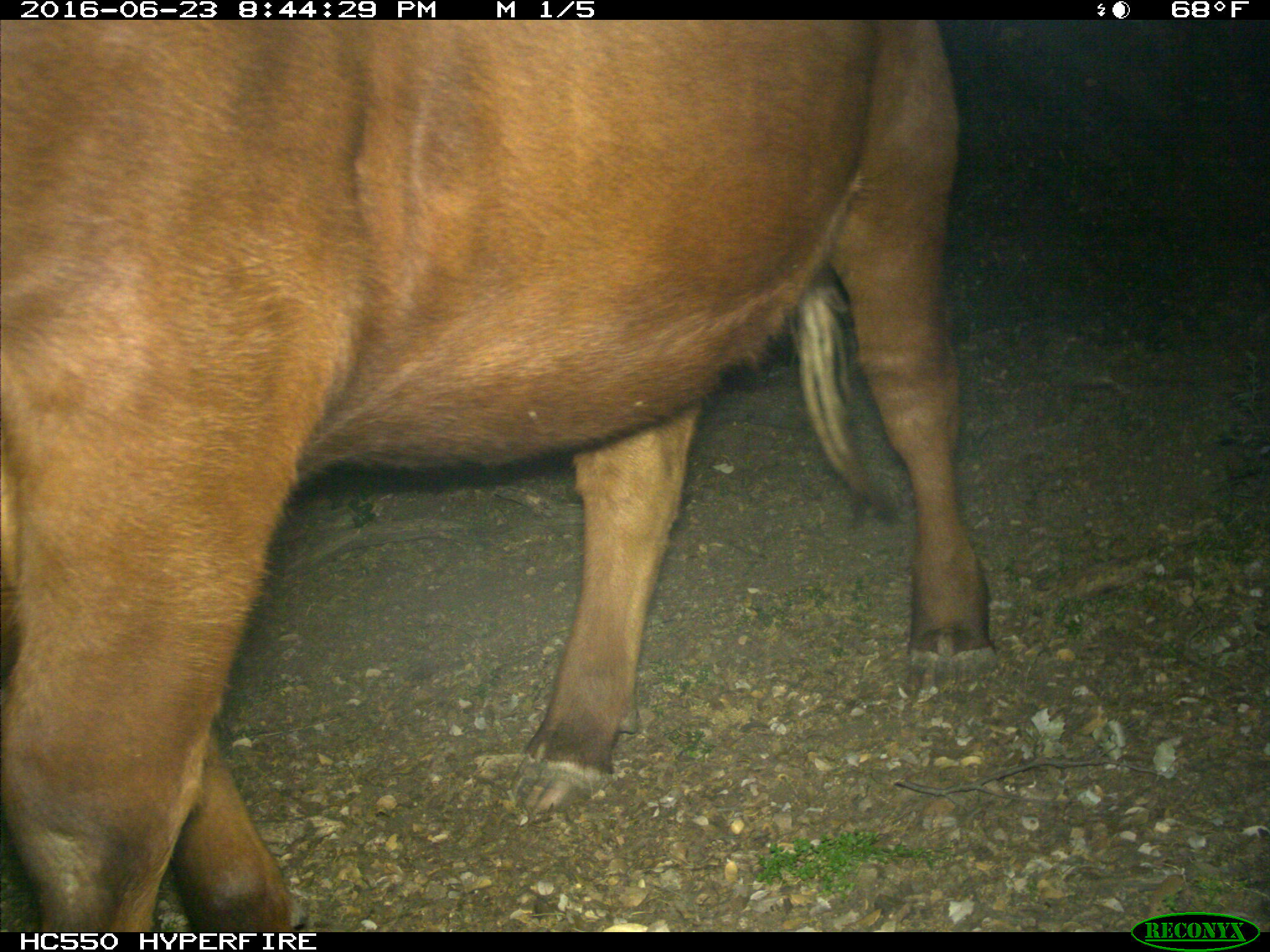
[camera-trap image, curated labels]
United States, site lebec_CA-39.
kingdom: Animalia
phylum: Chordata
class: Mammalia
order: Artiodactyla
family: Bovidae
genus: Bos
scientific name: Bos taurus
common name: domestic cow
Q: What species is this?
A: Bos taurus (domestic cow).